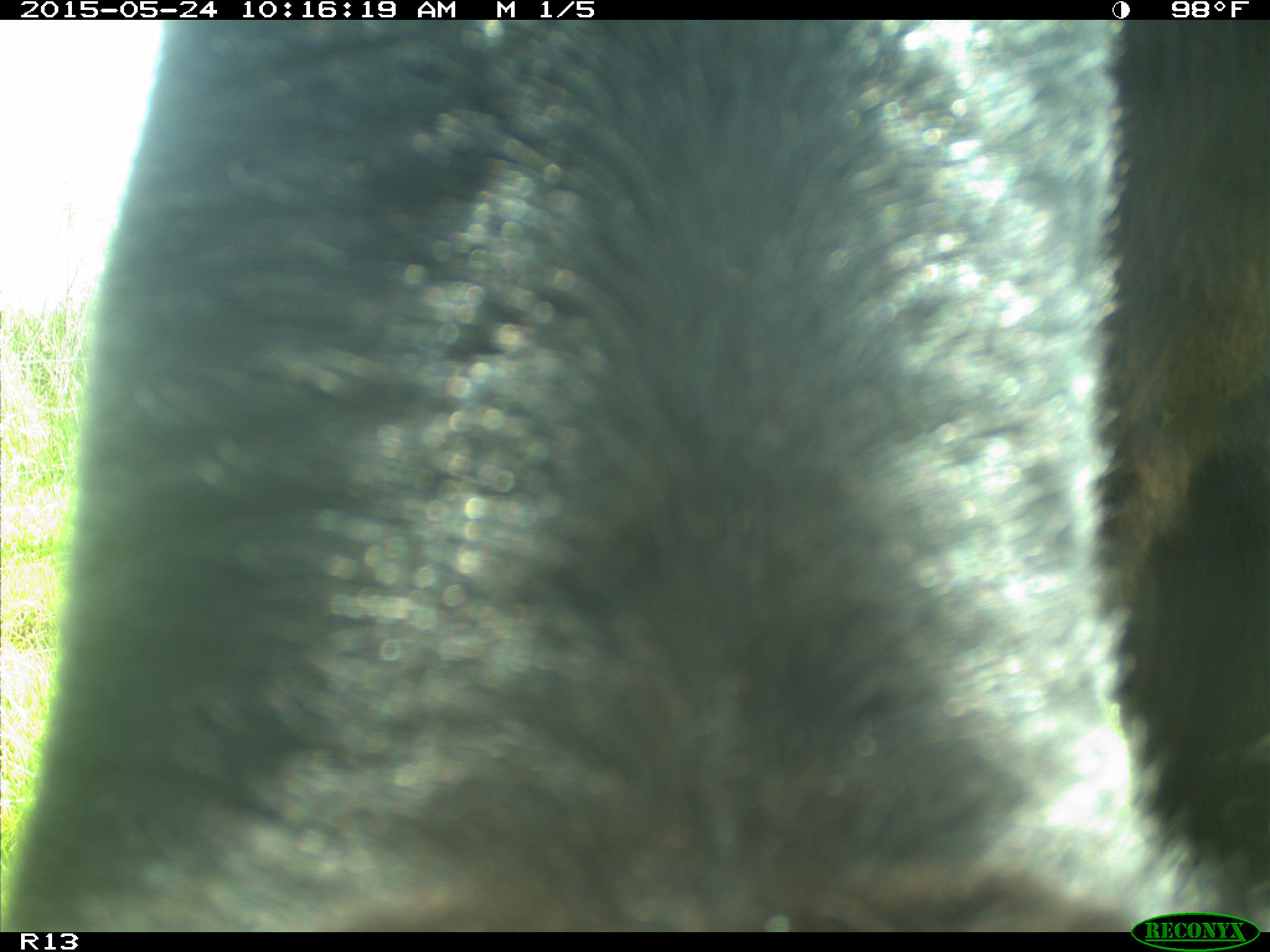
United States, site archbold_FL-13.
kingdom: Animalia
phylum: Chordata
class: Mammalia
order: Artiodactyla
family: Bovidae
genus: Bos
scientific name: Bos taurus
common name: domestic cow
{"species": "Bos taurus (domestic cow)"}